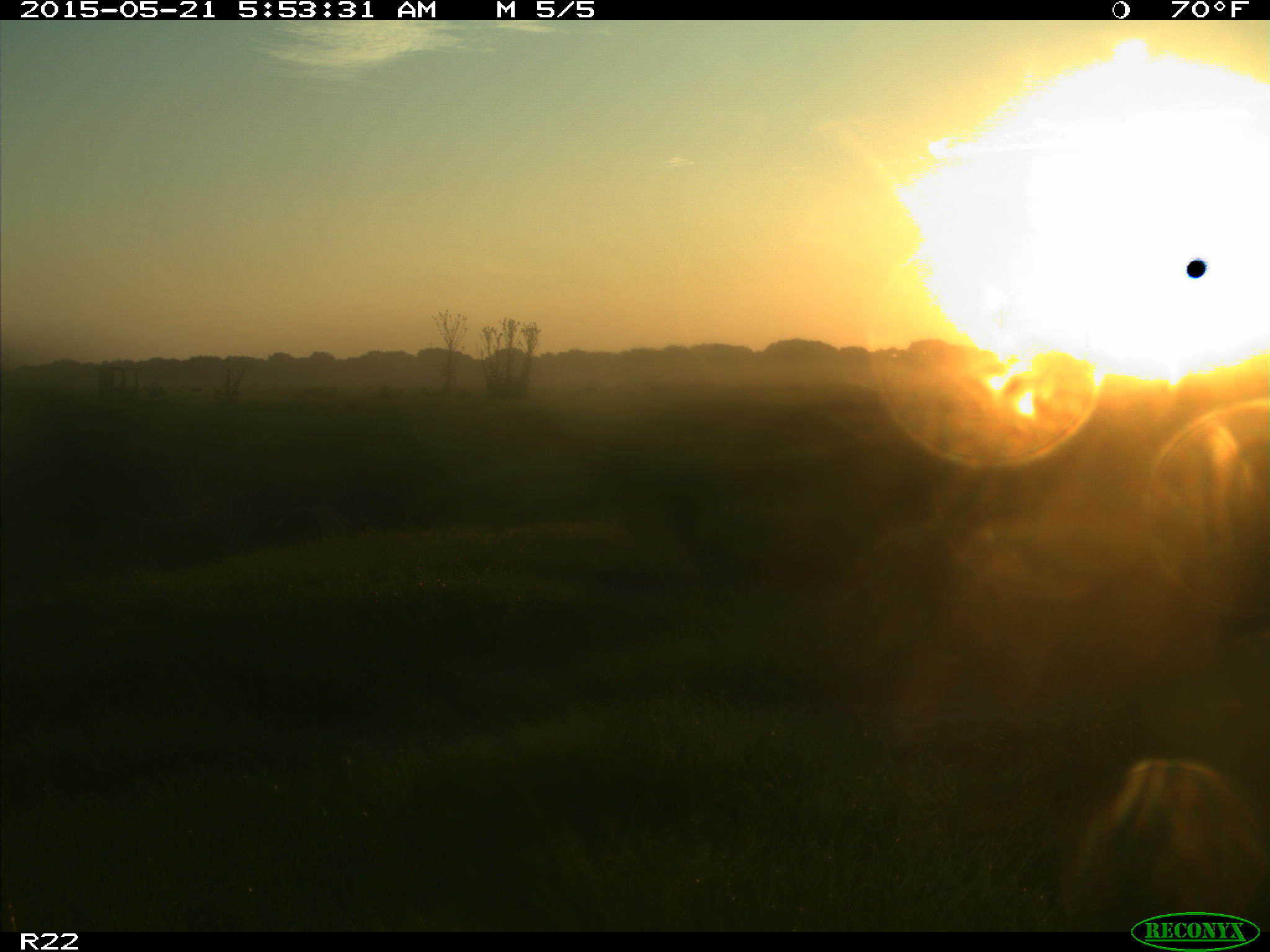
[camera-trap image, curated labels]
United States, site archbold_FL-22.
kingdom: Animalia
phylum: Chordata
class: Mammalia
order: Artiodactyla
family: Bovidae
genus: Bos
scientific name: Bos taurus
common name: domestic cow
Bos taurus (domestic cow).